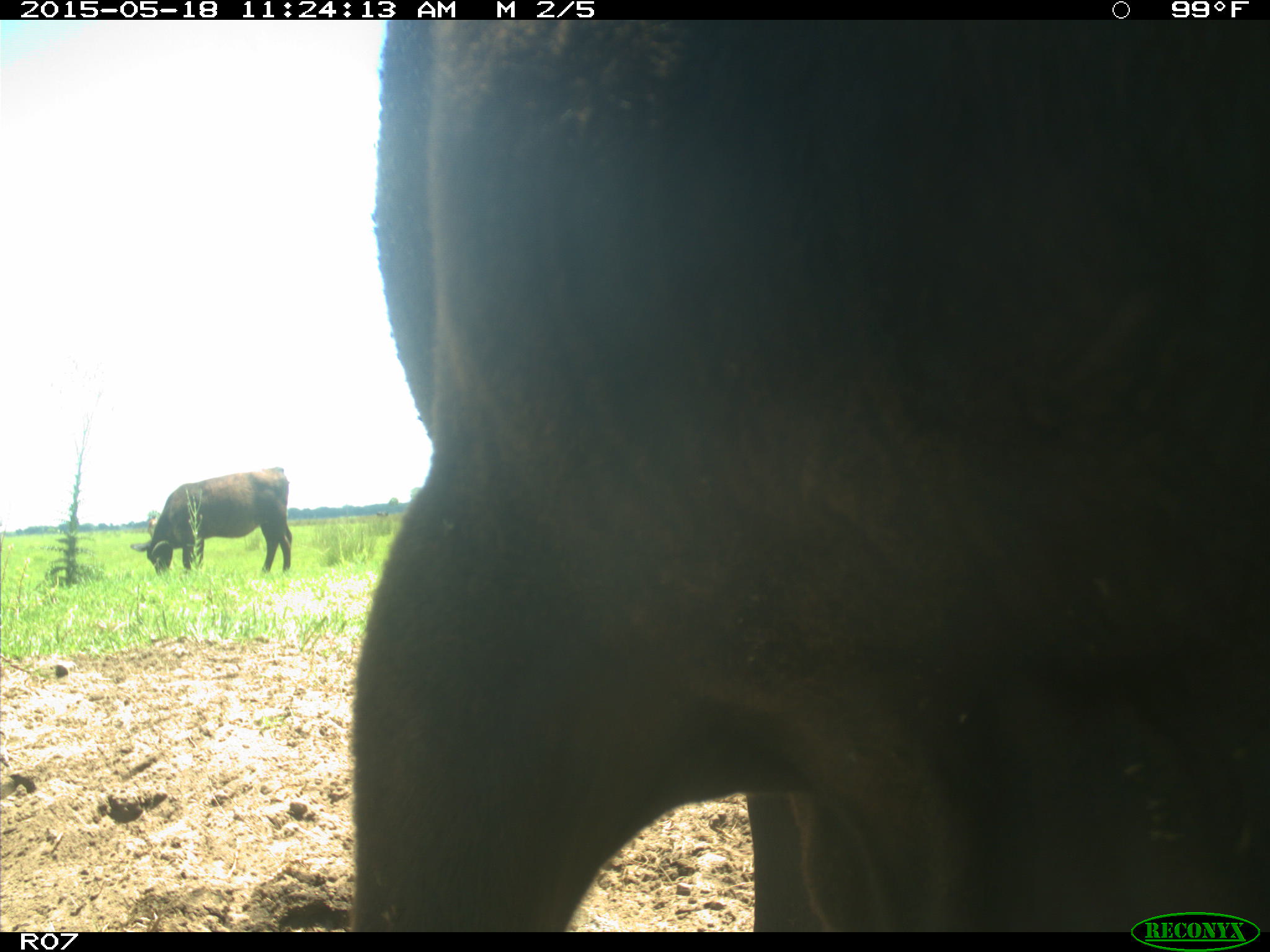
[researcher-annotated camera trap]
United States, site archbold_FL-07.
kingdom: Animalia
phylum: Chordata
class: Mammalia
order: Artiodactyla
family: Bovidae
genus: Bos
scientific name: Bos taurus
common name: domestic cow